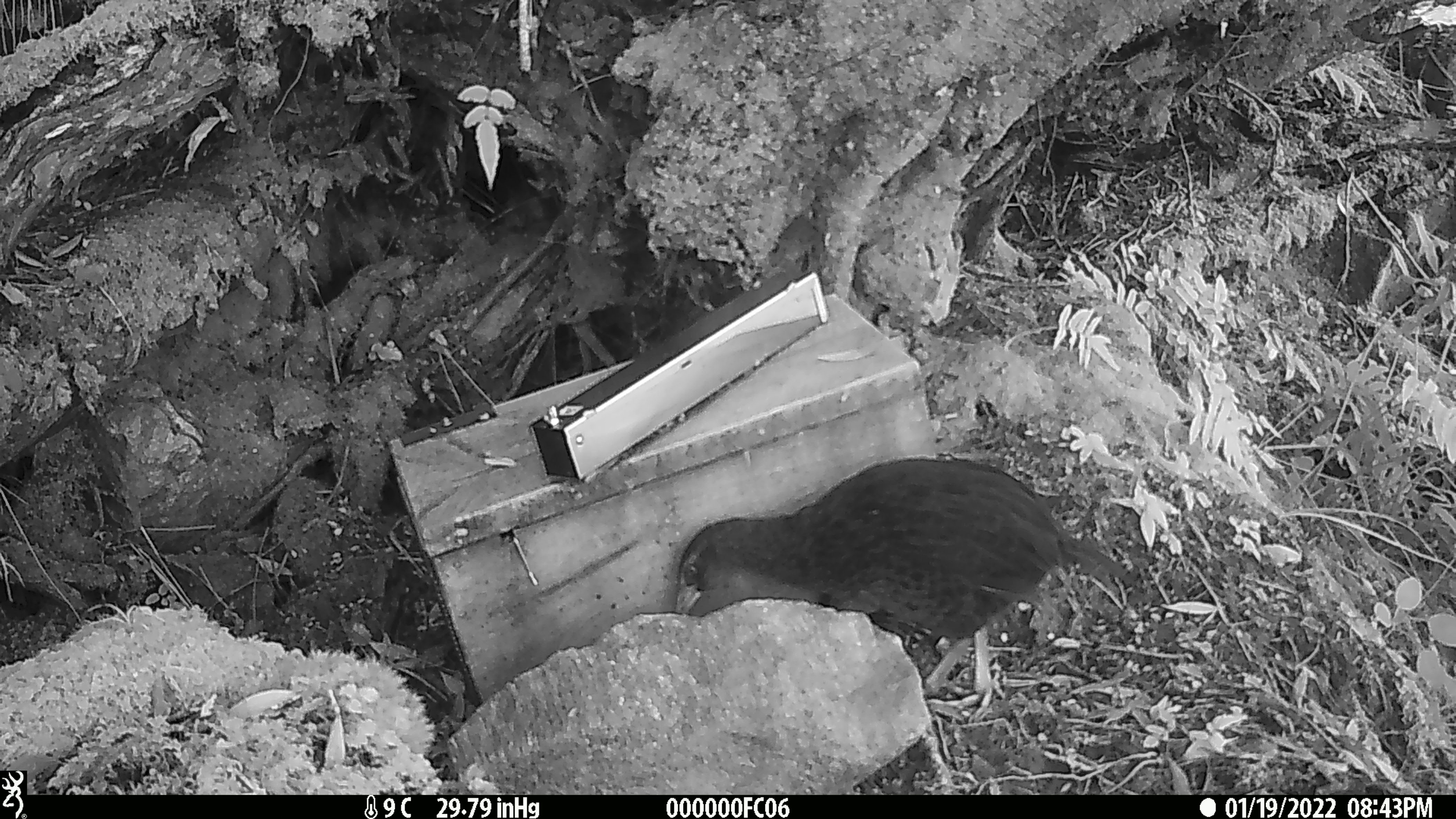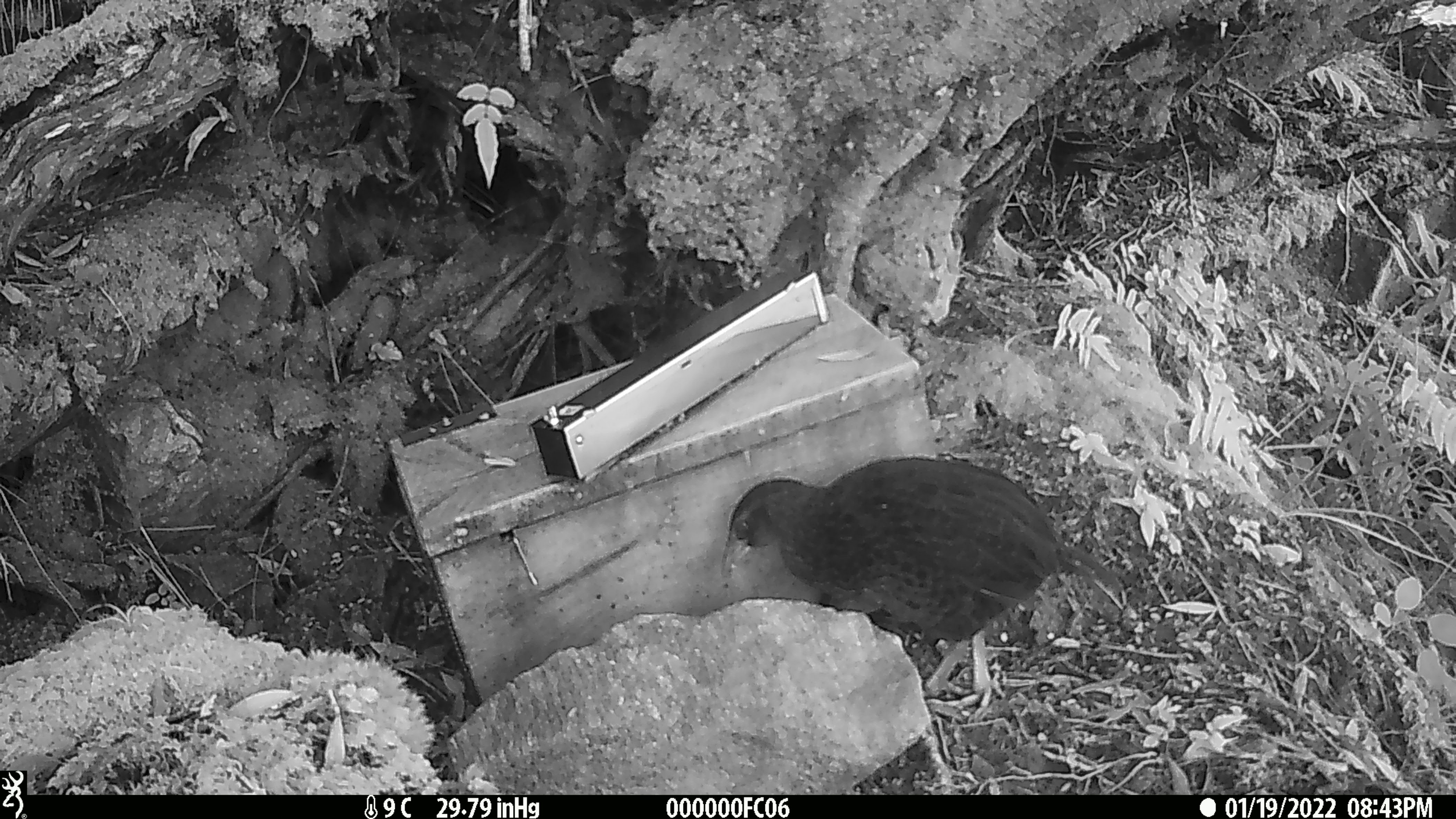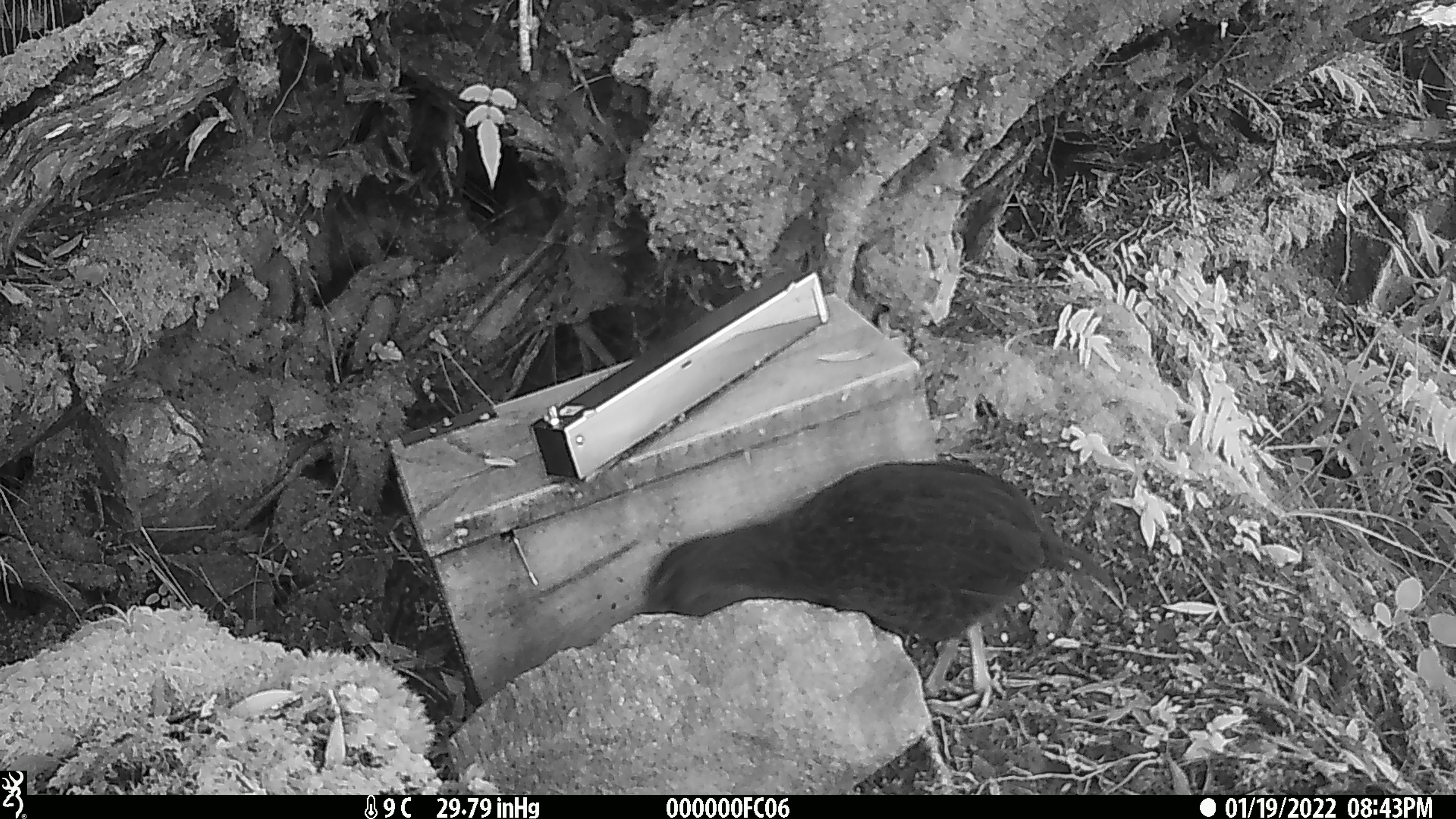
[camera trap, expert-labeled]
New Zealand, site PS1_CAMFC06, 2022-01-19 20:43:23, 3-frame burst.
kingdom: Animalia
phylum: Chordata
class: Aves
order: Gruiformes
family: Rallidae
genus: Gallirallus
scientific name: Gallirallus australis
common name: weka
Weka (Gallirallus australis).